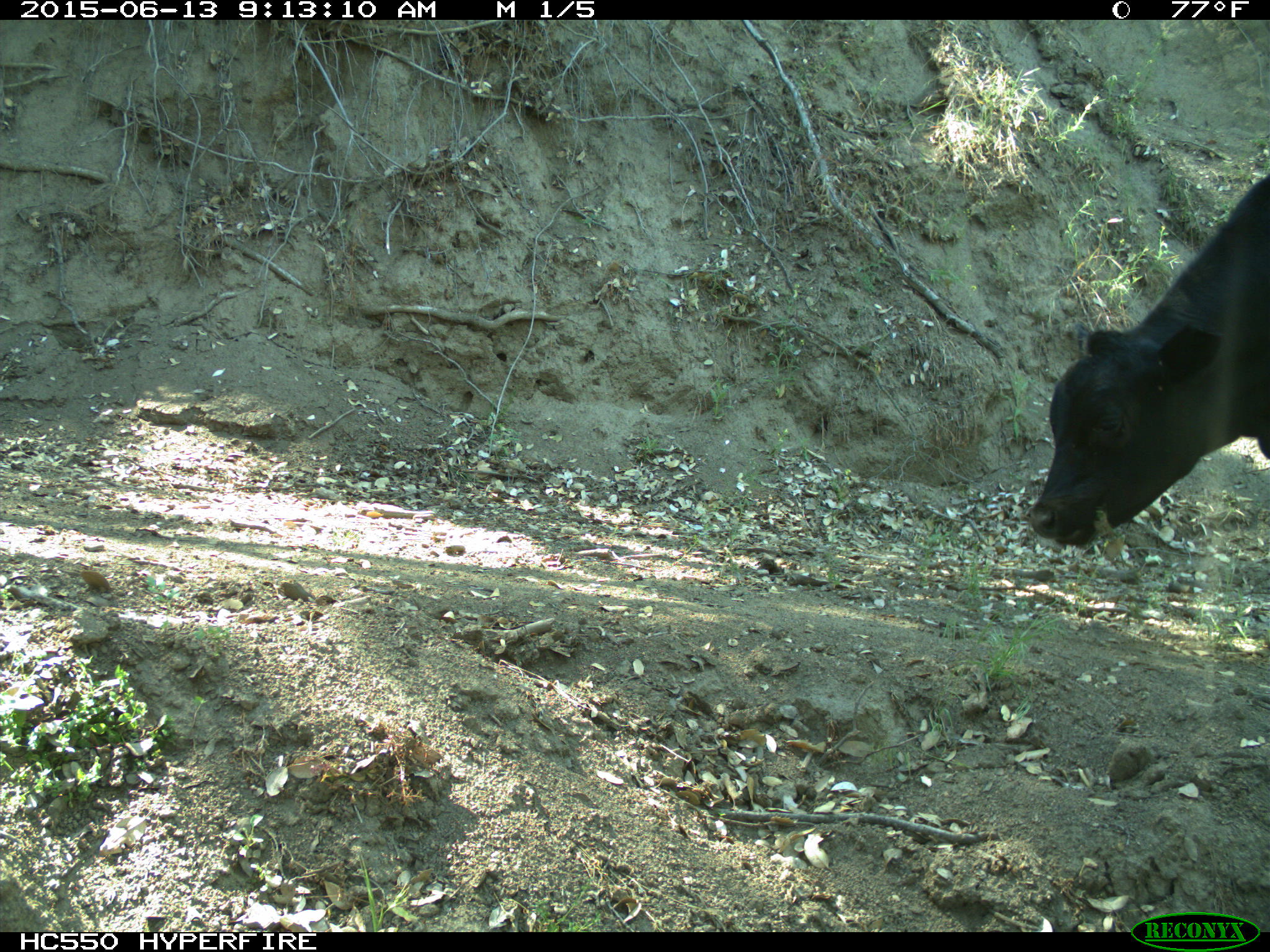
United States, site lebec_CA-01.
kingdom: Animalia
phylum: Chordata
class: Mammalia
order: Artiodactyla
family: Bovidae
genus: Bos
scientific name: Bos taurus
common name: domestic cow